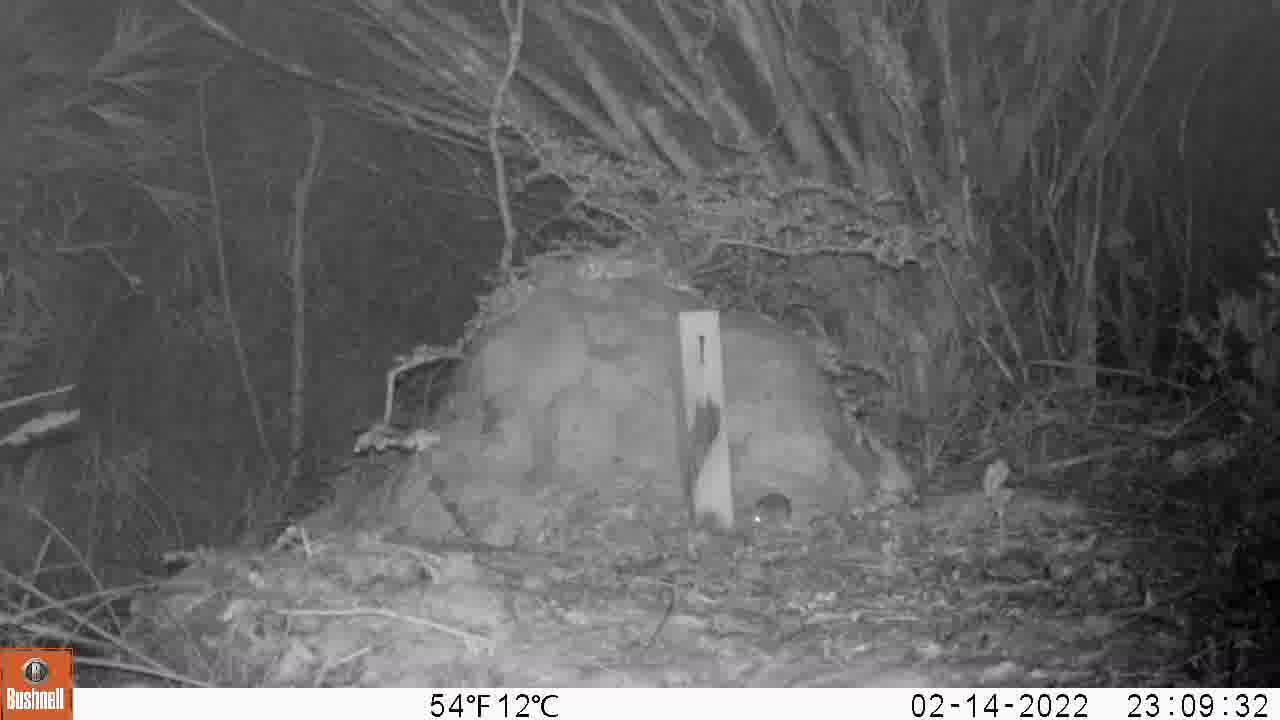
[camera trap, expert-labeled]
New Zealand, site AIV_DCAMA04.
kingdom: Animalia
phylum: Chordata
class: Mammalia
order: Rodentia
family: Muridae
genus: Mus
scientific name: Mus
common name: mouse